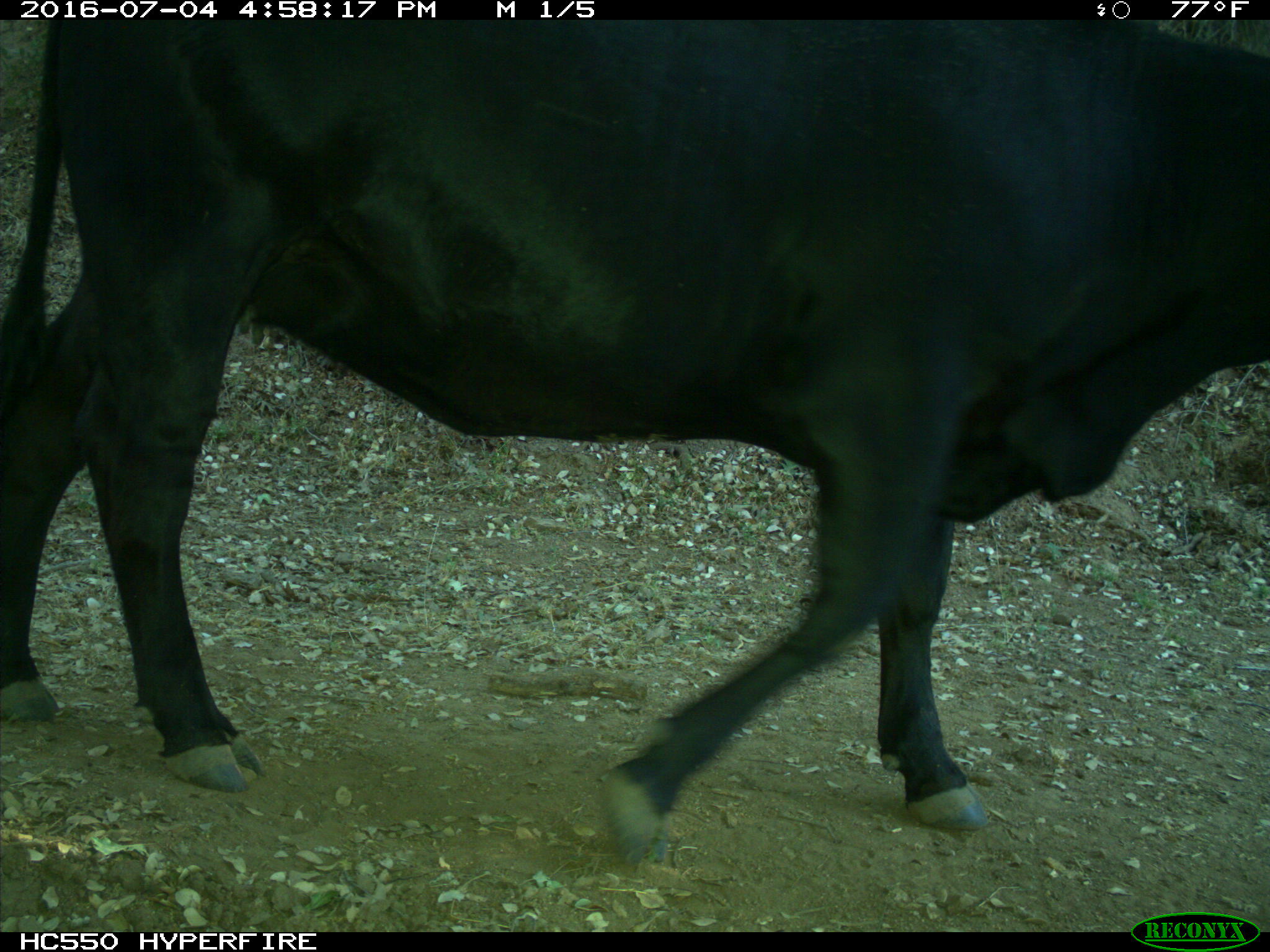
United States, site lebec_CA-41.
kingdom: Animalia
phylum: Chordata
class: Mammalia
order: Artiodactyla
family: Bovidae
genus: Bos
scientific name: Bos taurus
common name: domestic cow